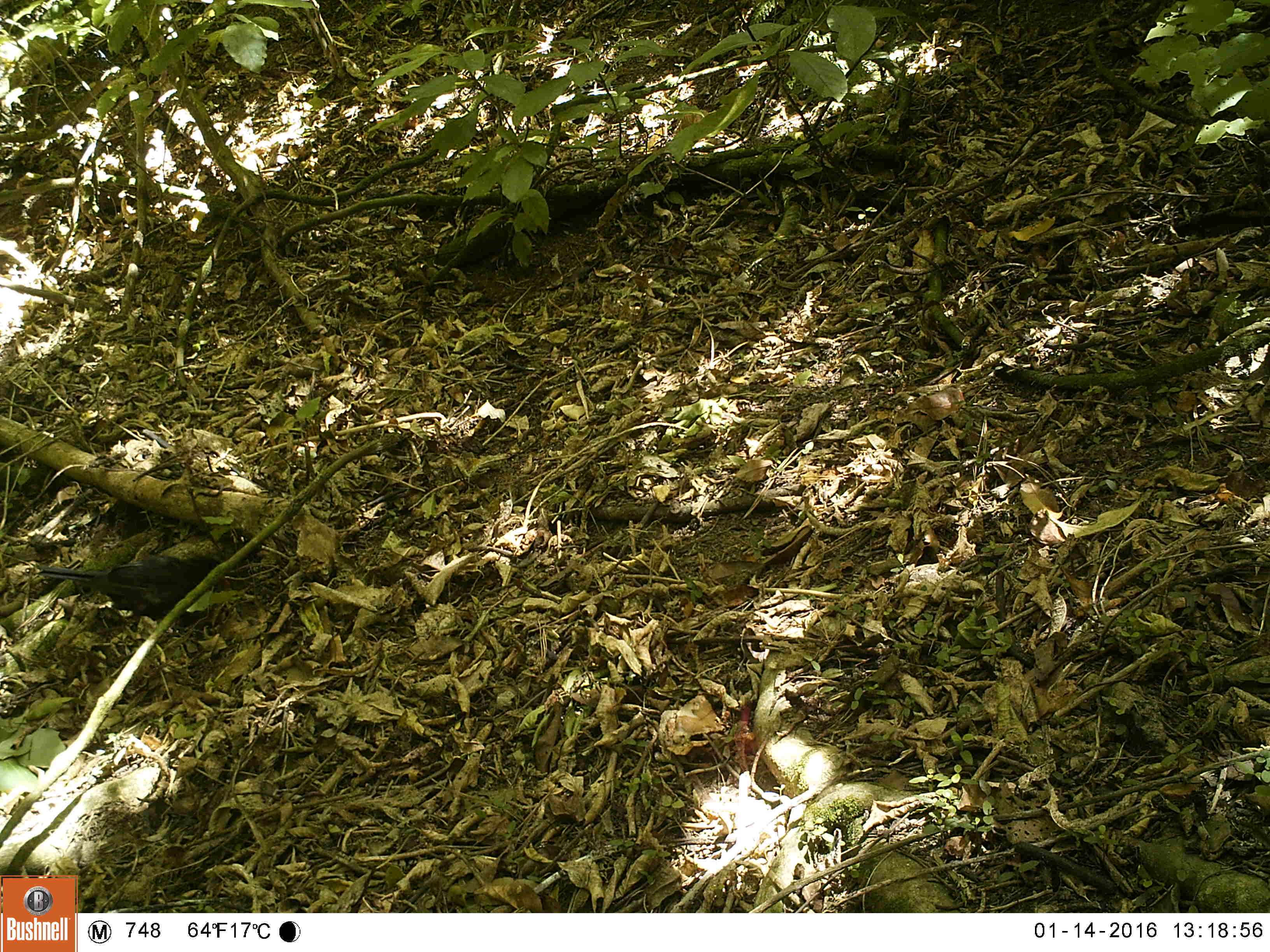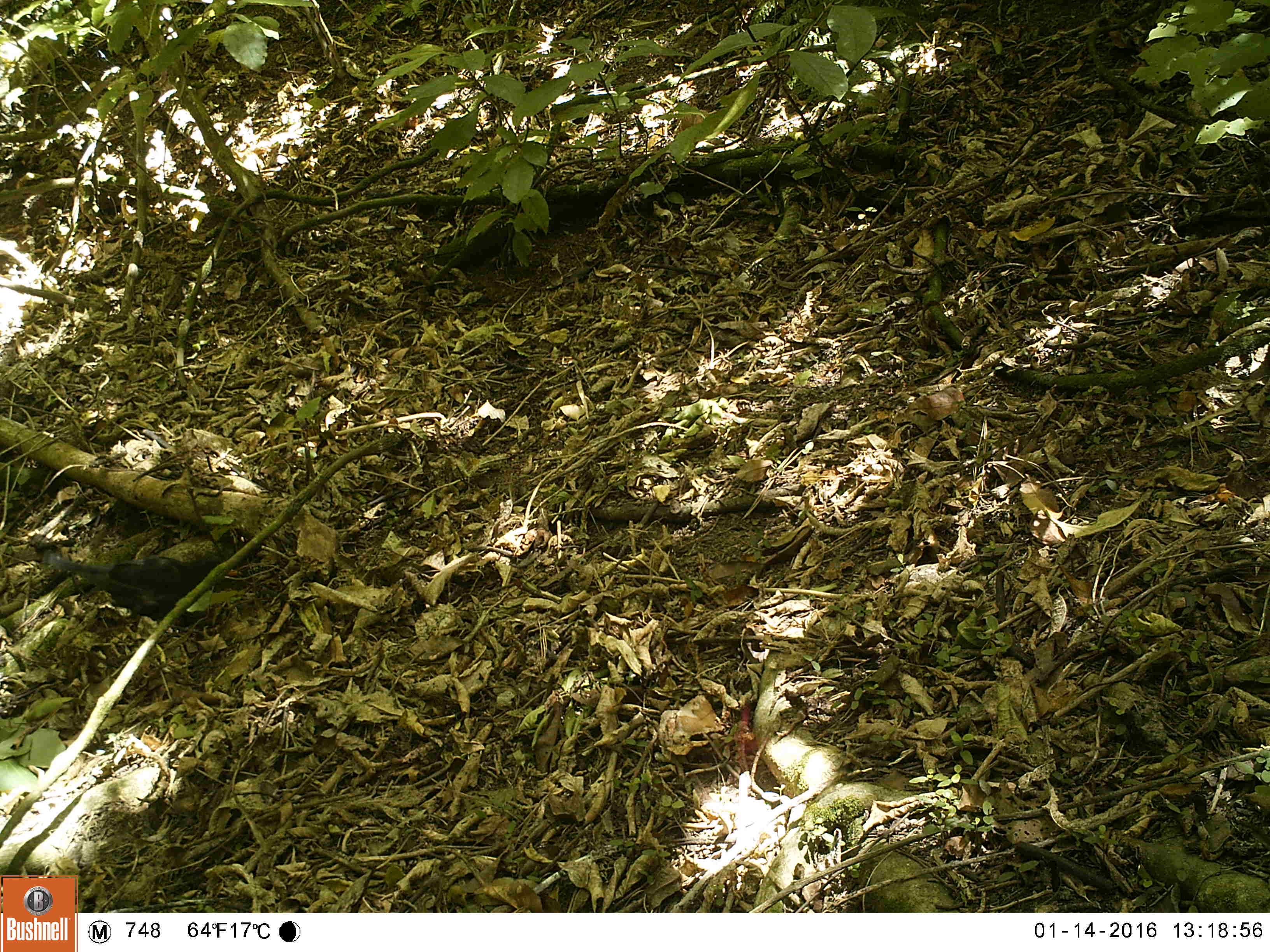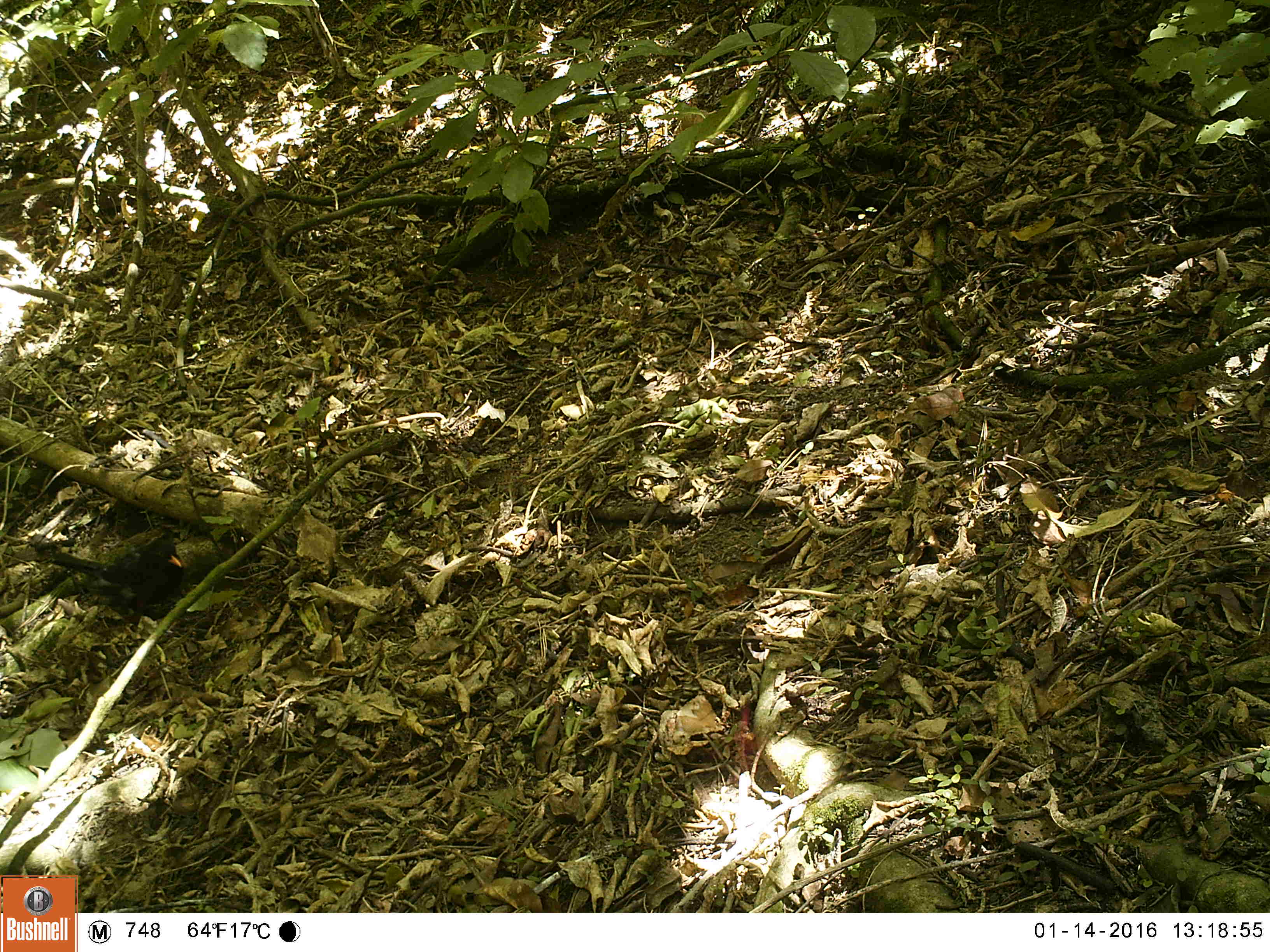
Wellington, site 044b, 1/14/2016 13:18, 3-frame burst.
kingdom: Animalia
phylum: Chordata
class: Aves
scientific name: Aves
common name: bird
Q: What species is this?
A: Bird (Aves).